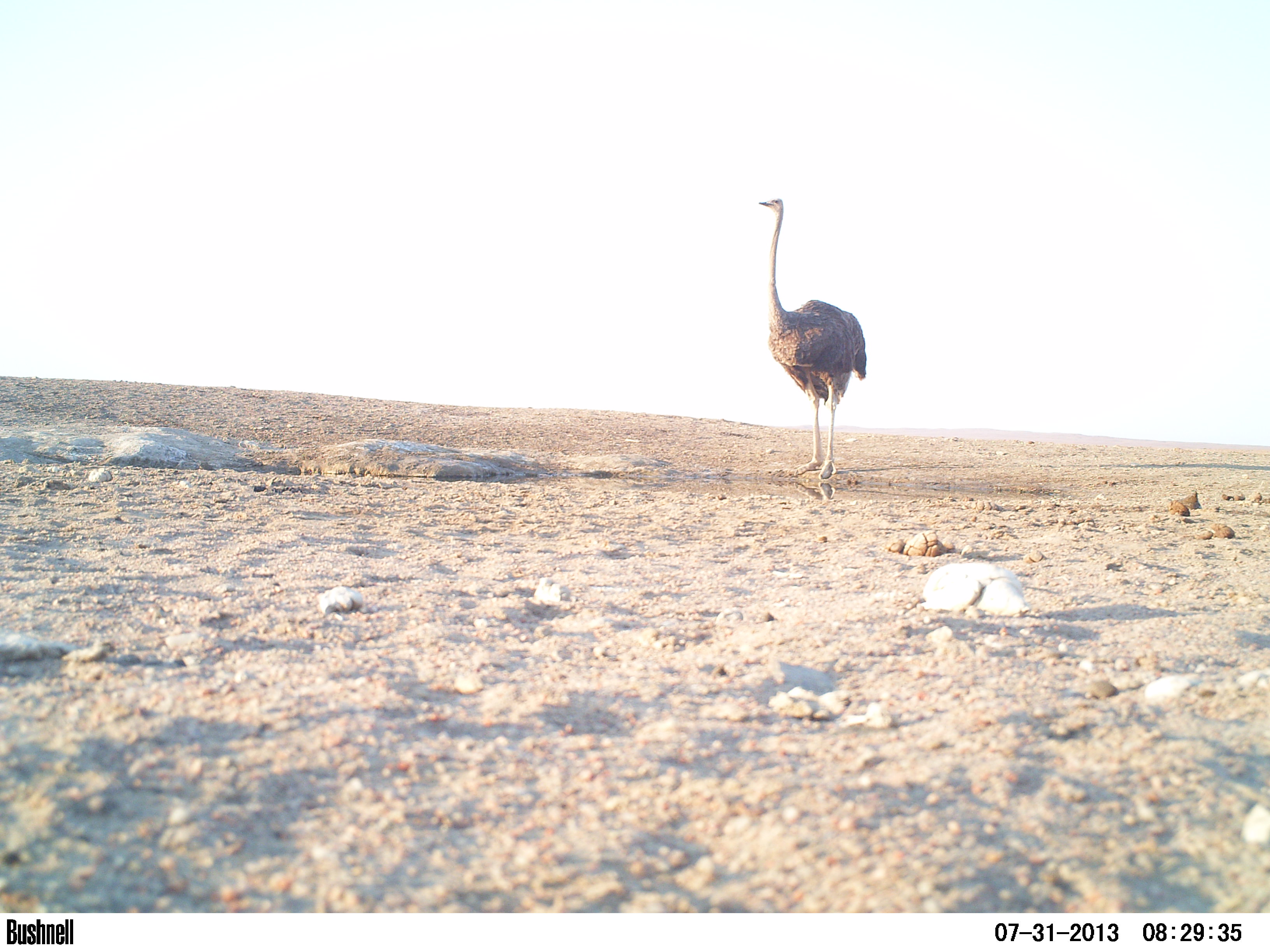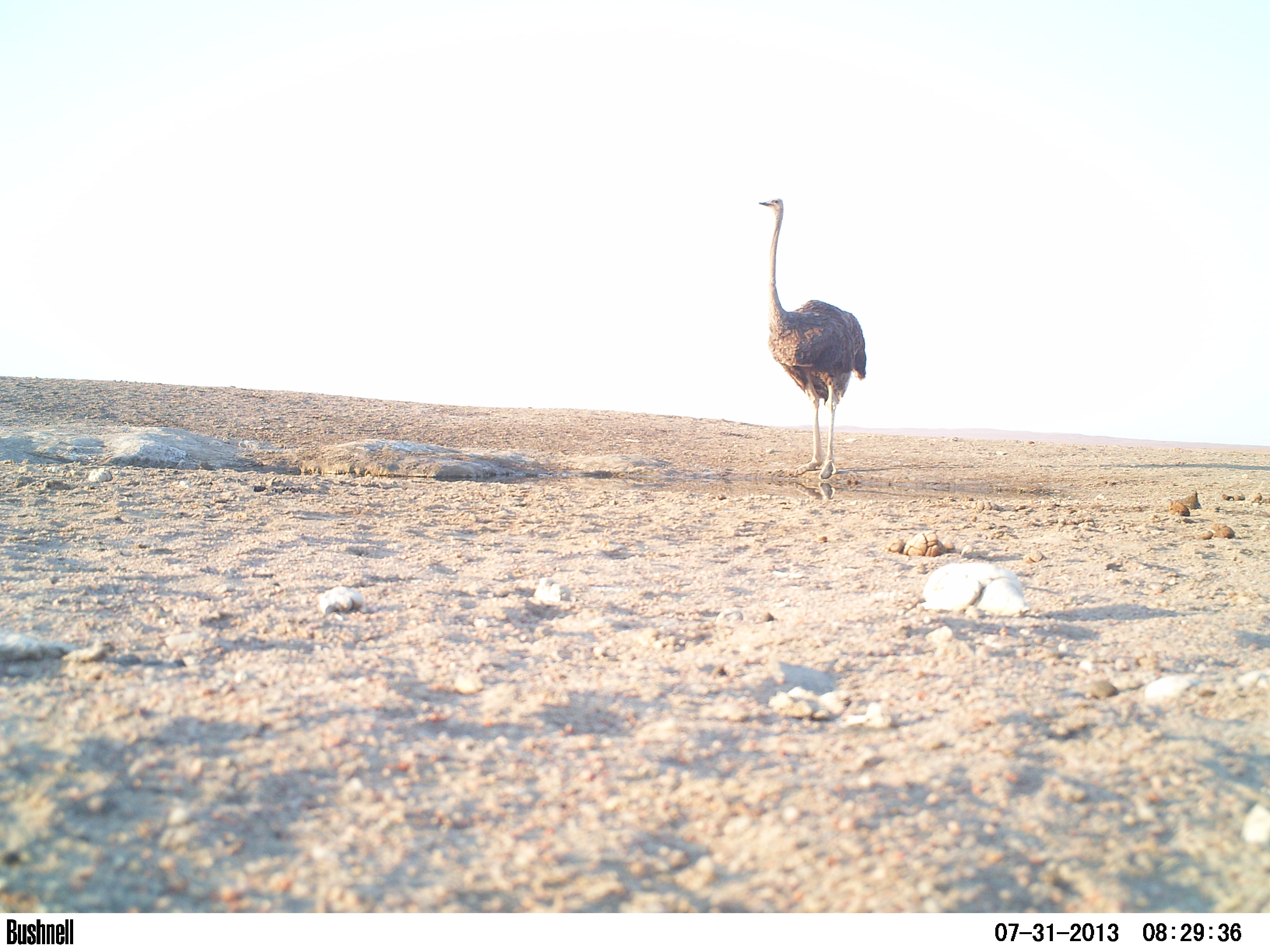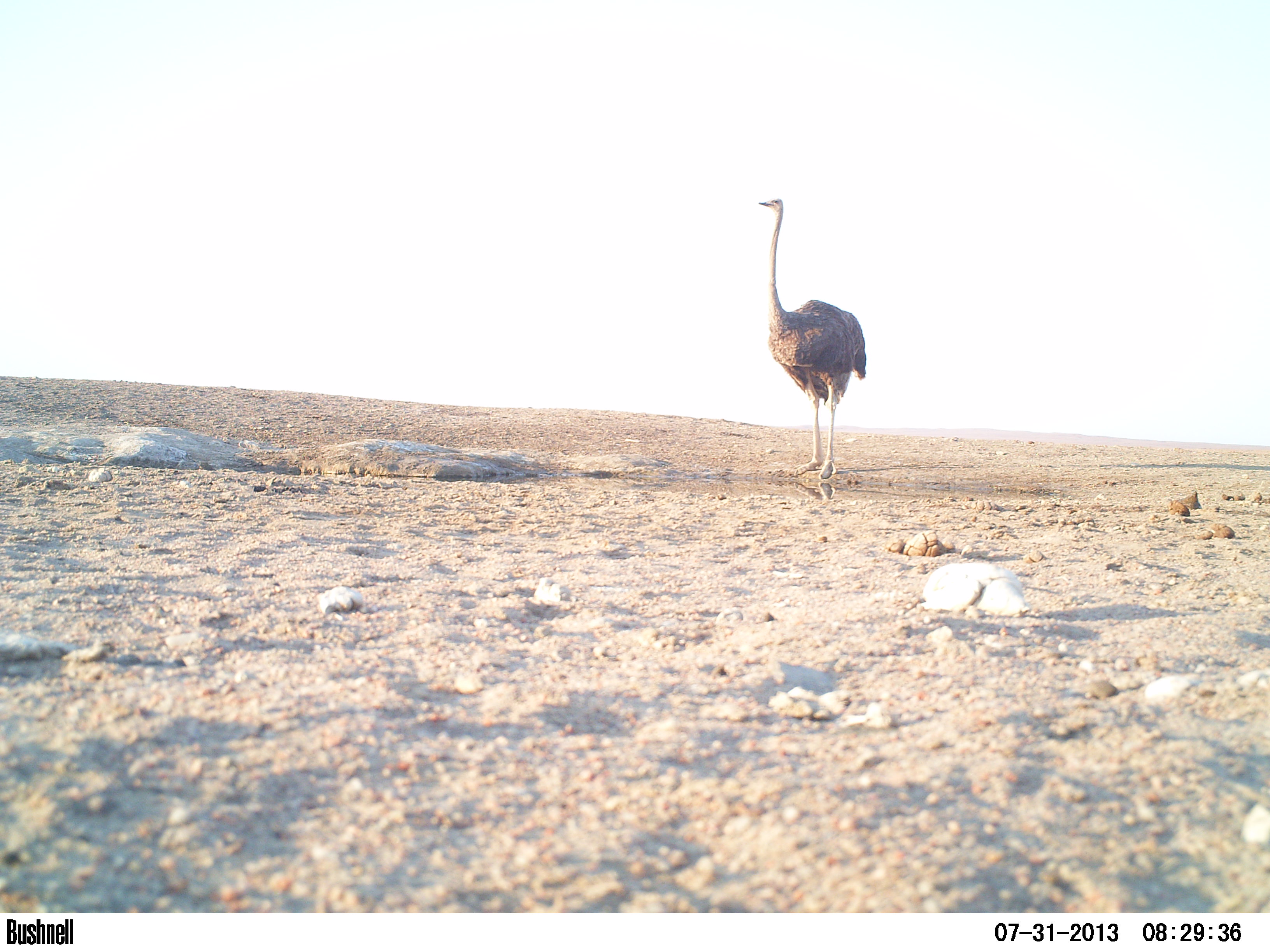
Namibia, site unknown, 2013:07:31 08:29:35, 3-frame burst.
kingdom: Animalia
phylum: Chordata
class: Aves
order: Struthioniformes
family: Struthionidae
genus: Struthio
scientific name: Struthio camelus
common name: common ostrich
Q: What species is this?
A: Struthio camelus (common ostrich).